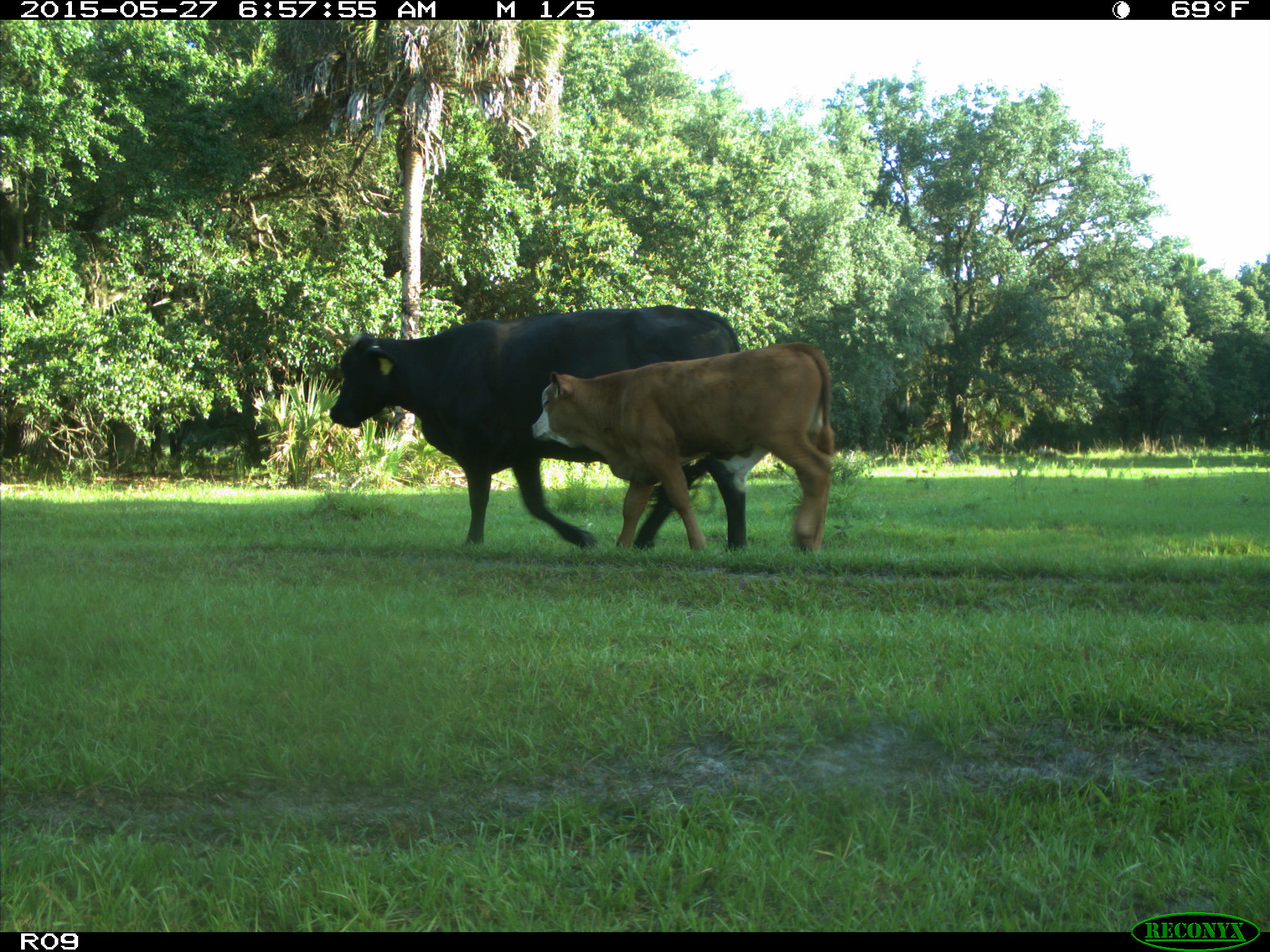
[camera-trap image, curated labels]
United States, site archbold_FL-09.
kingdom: Animalia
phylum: Chordata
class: Mammalia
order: Artiodactyla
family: Bovidae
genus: Bos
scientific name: Bos taurus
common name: domestic cow